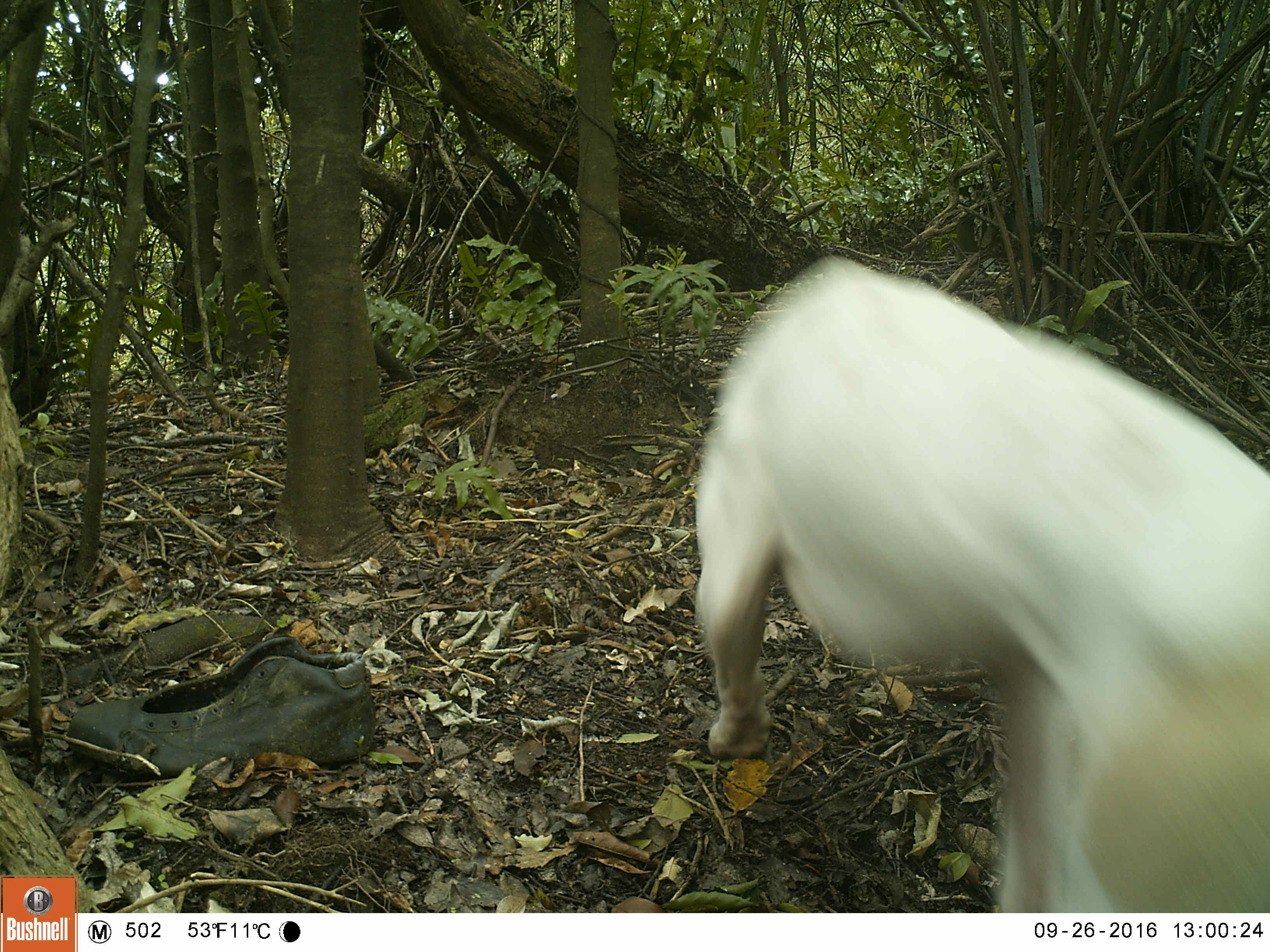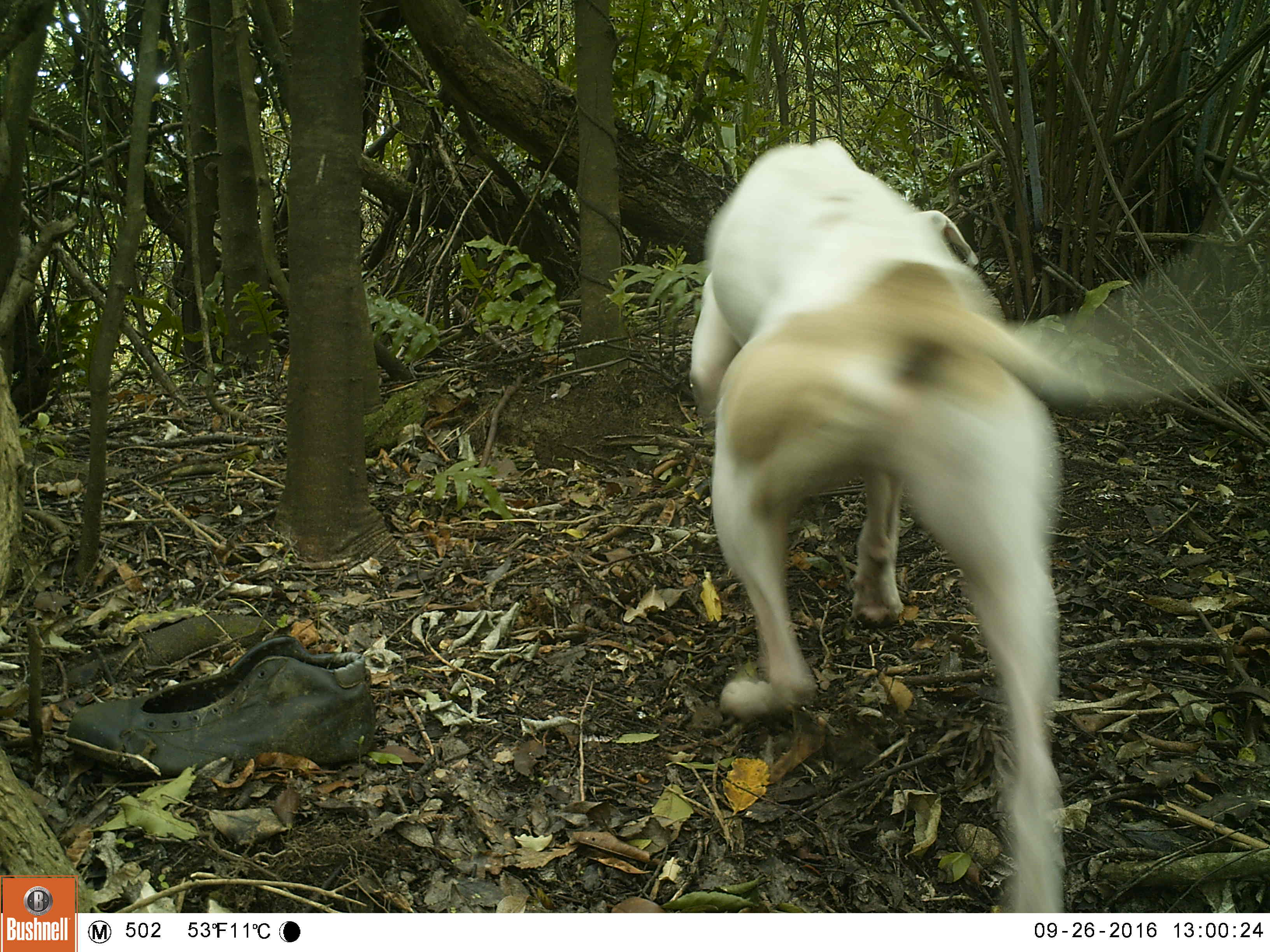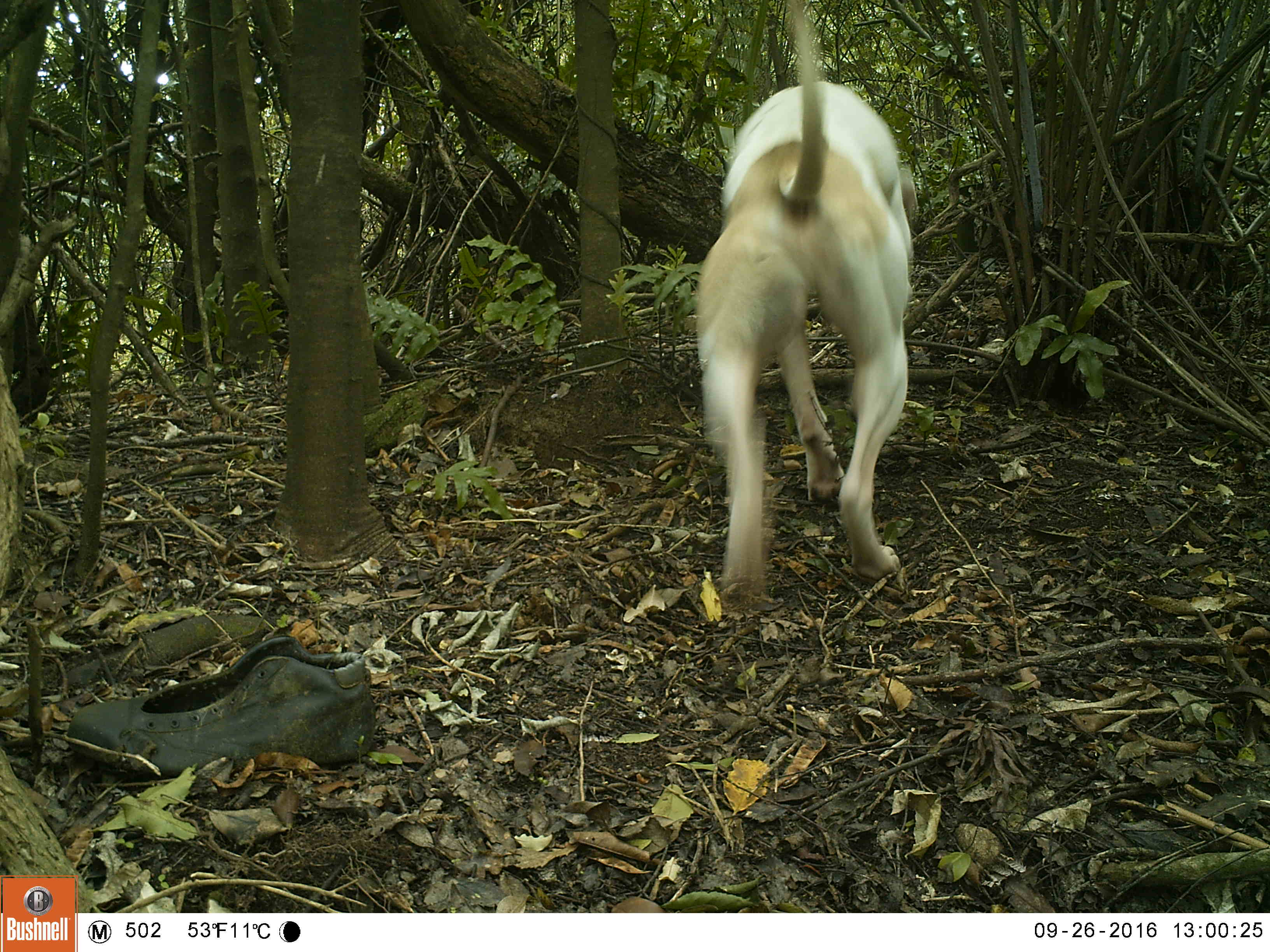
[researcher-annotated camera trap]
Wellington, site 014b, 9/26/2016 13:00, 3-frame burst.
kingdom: Animalia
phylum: Chordata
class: Mammalia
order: Carnivora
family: Canidae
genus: Canis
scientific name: Canis familiaris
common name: dog